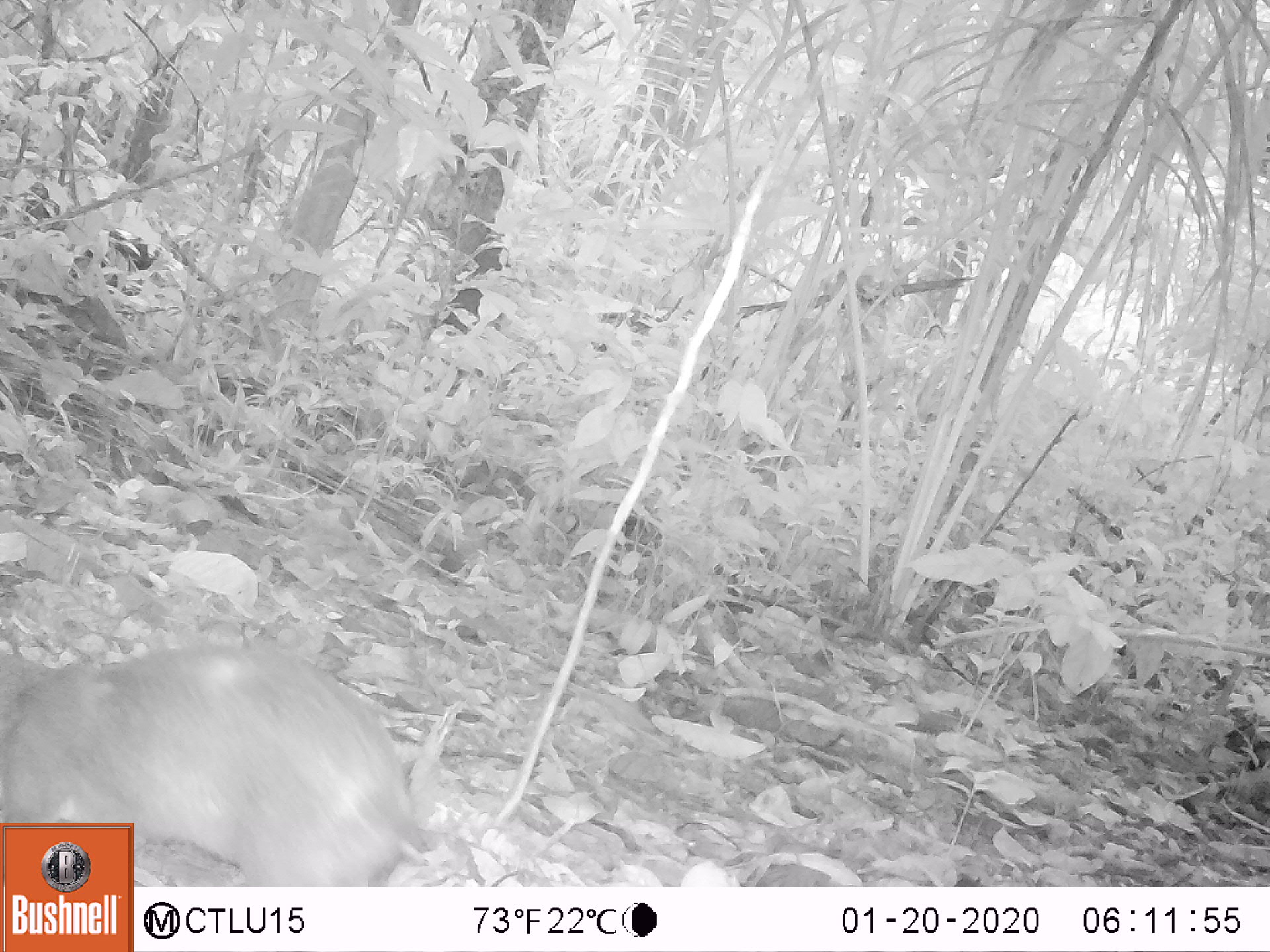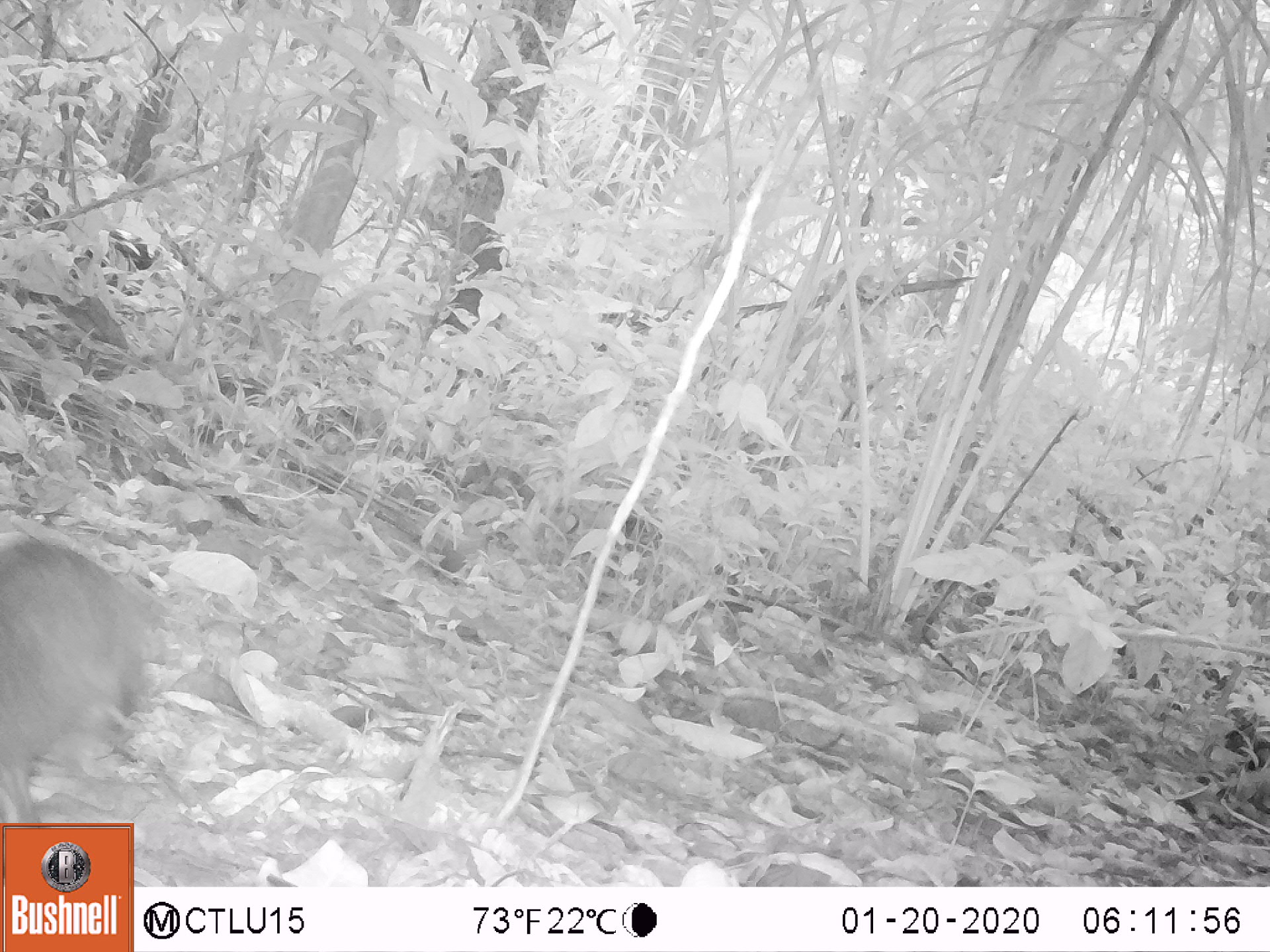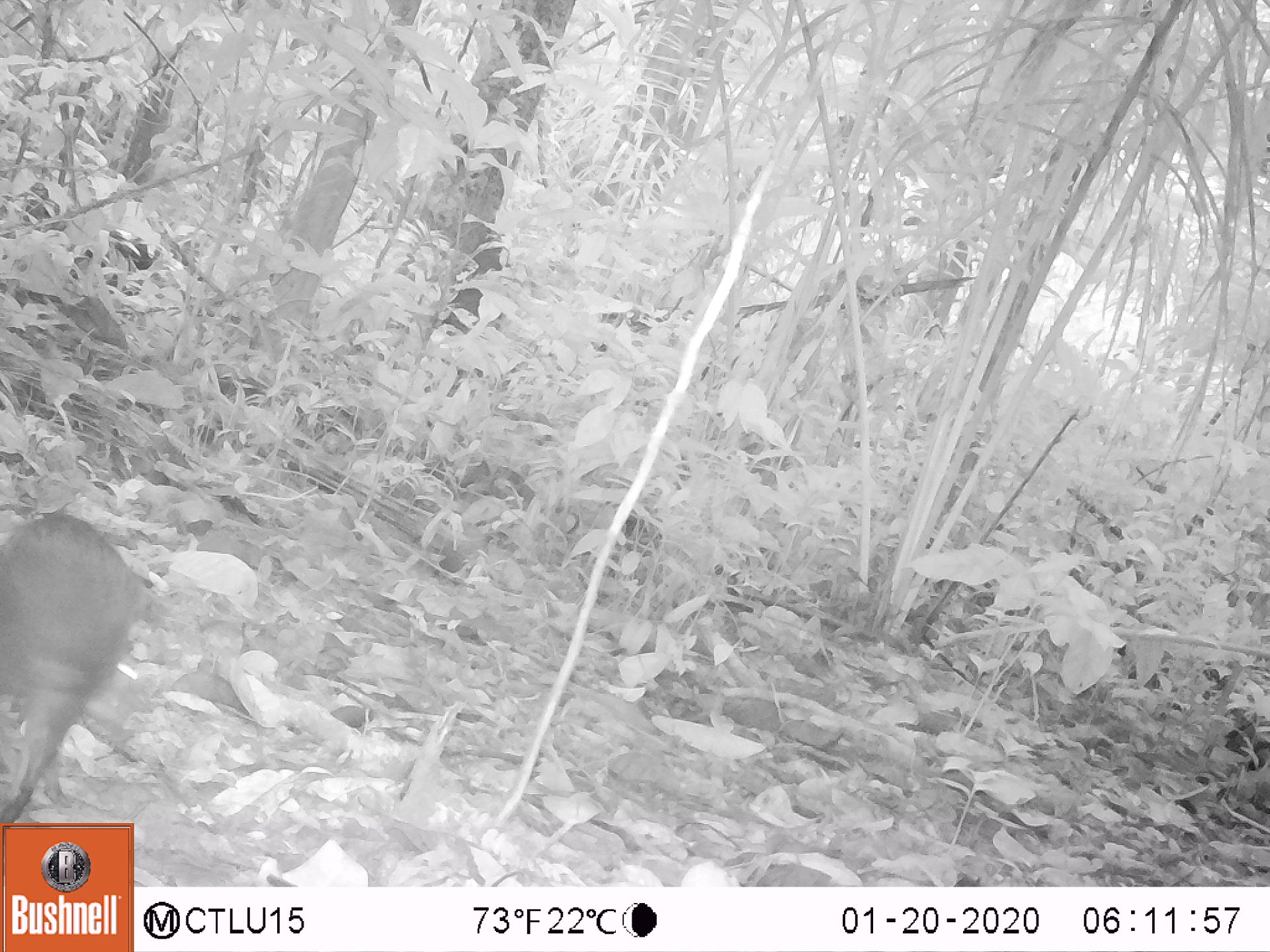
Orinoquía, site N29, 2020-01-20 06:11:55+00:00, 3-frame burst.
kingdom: Animalia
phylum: Chordata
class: Mammalia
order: Rodentia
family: Dasyproctidae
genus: Dasyprocta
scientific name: Dasyprocta fuliginosa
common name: black agouti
Black agouti (Dasyprocta fuliginosa).